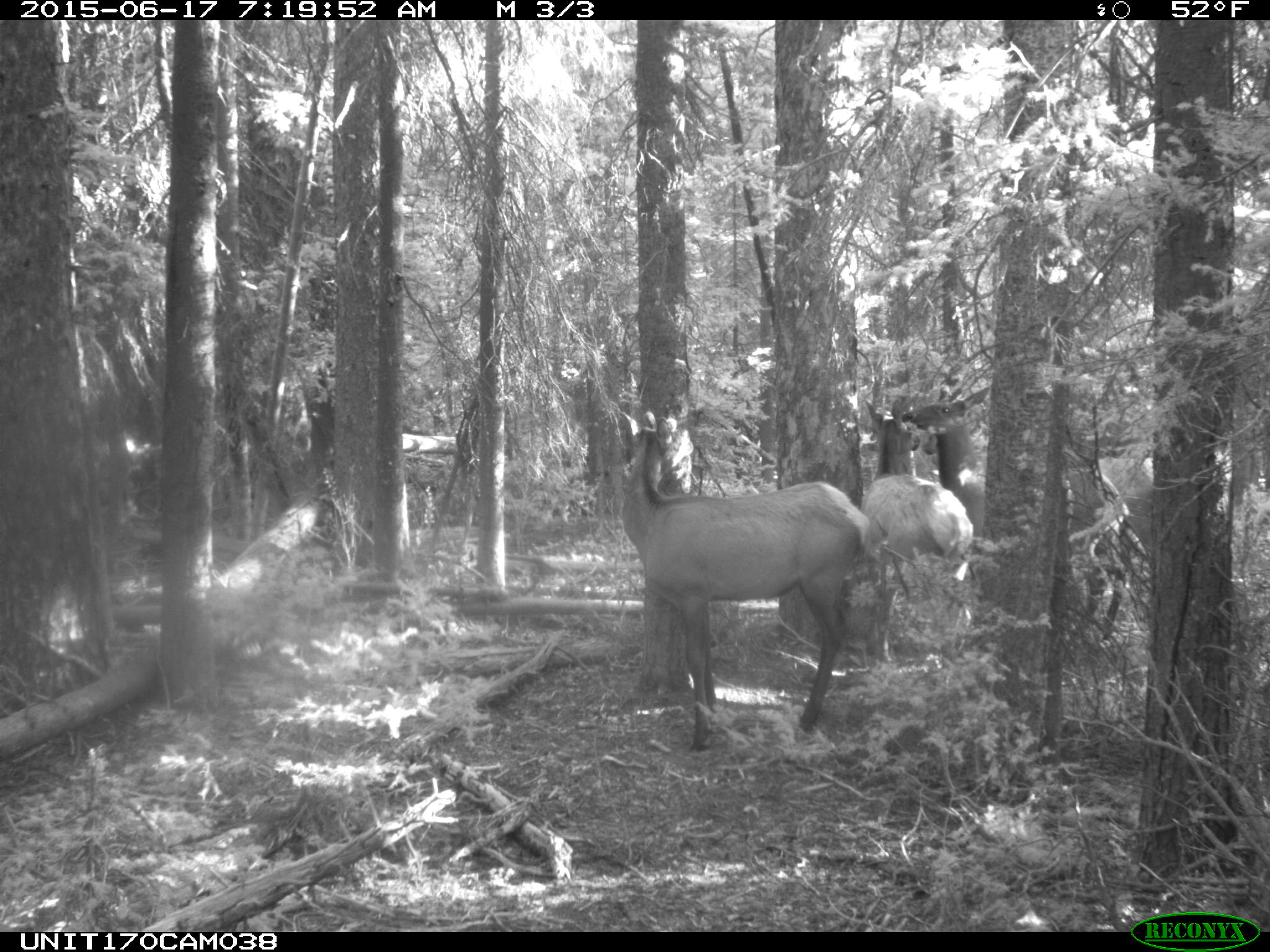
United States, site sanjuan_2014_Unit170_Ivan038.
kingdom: Animalia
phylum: Chordata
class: Mammalia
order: Artiodactyla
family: Cervidae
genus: Cervus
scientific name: Cervus elaphus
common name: red deer